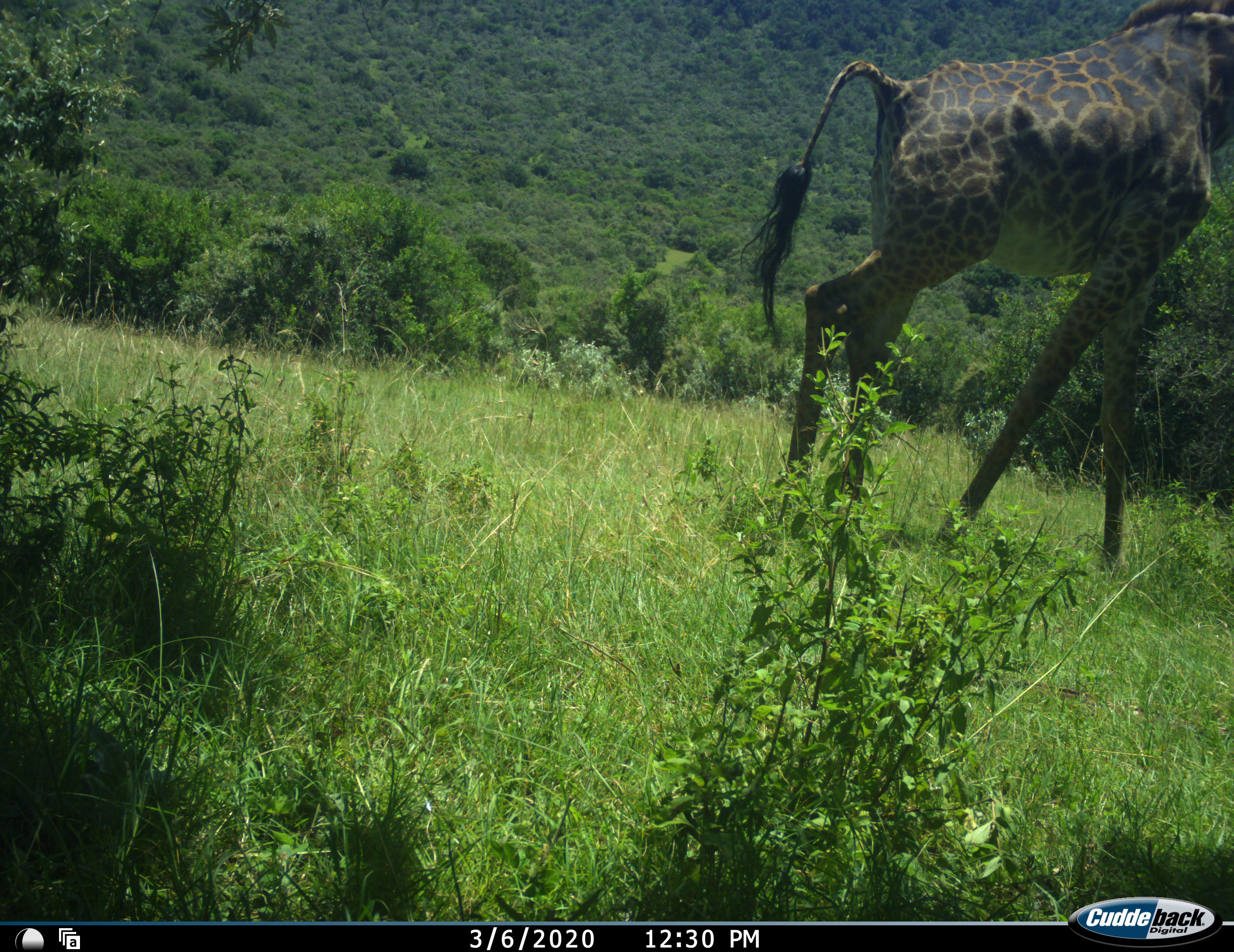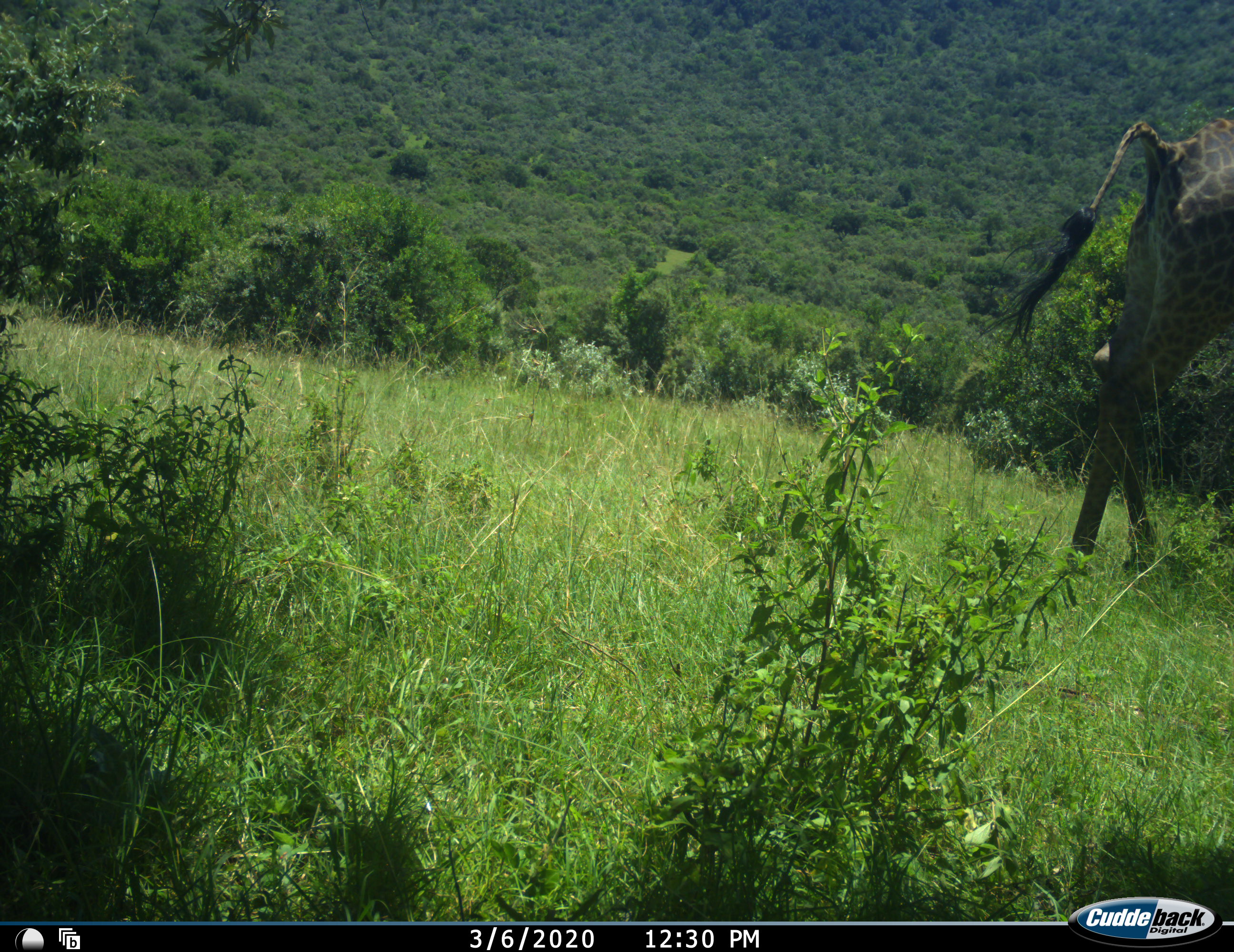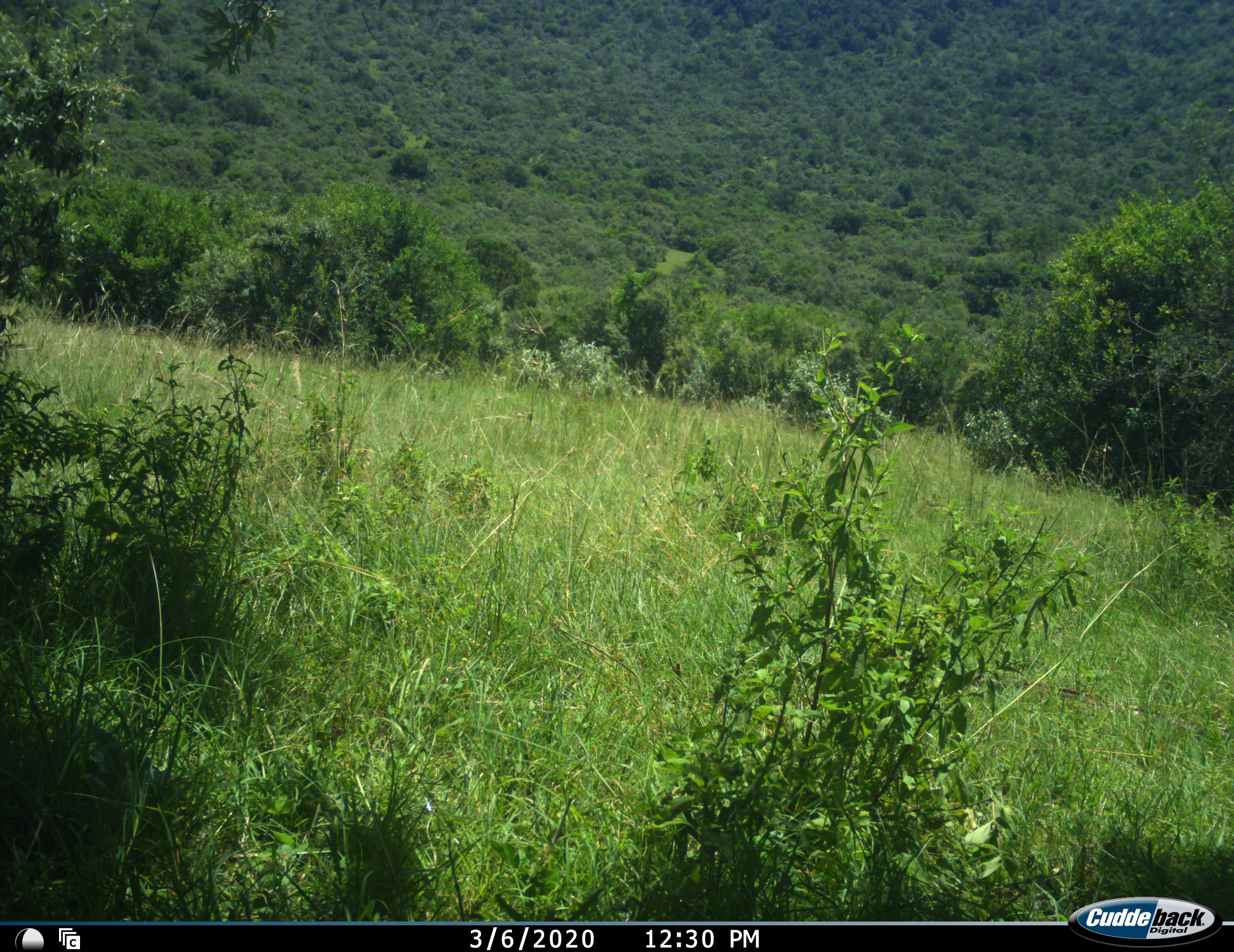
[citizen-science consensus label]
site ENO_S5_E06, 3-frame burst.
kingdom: Animalia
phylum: Chordata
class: Mammalia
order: Artiodactyla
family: Giraffidae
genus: Giraffa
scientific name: Giraffa camelopardalis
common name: giraffe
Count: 1.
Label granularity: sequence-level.